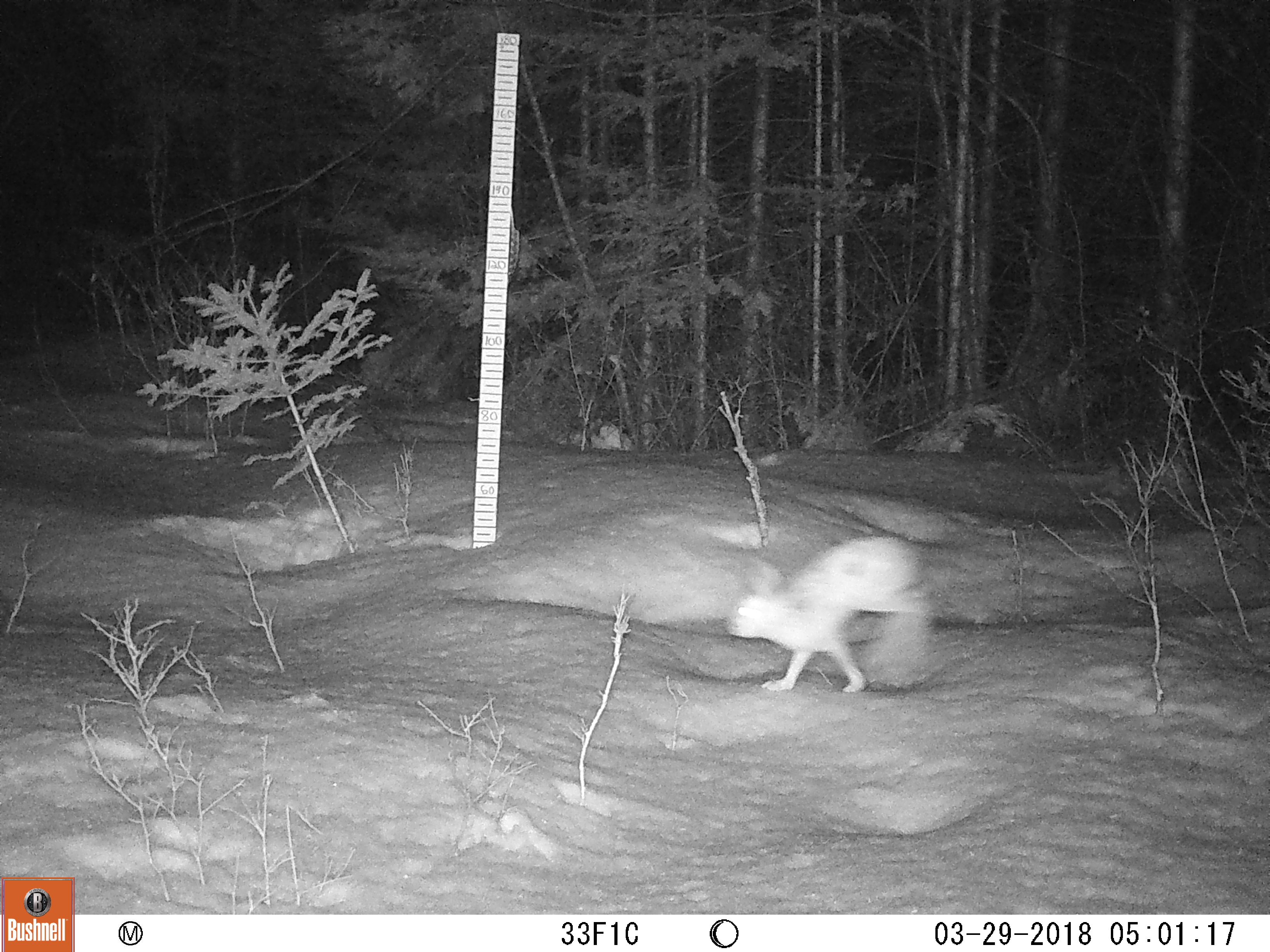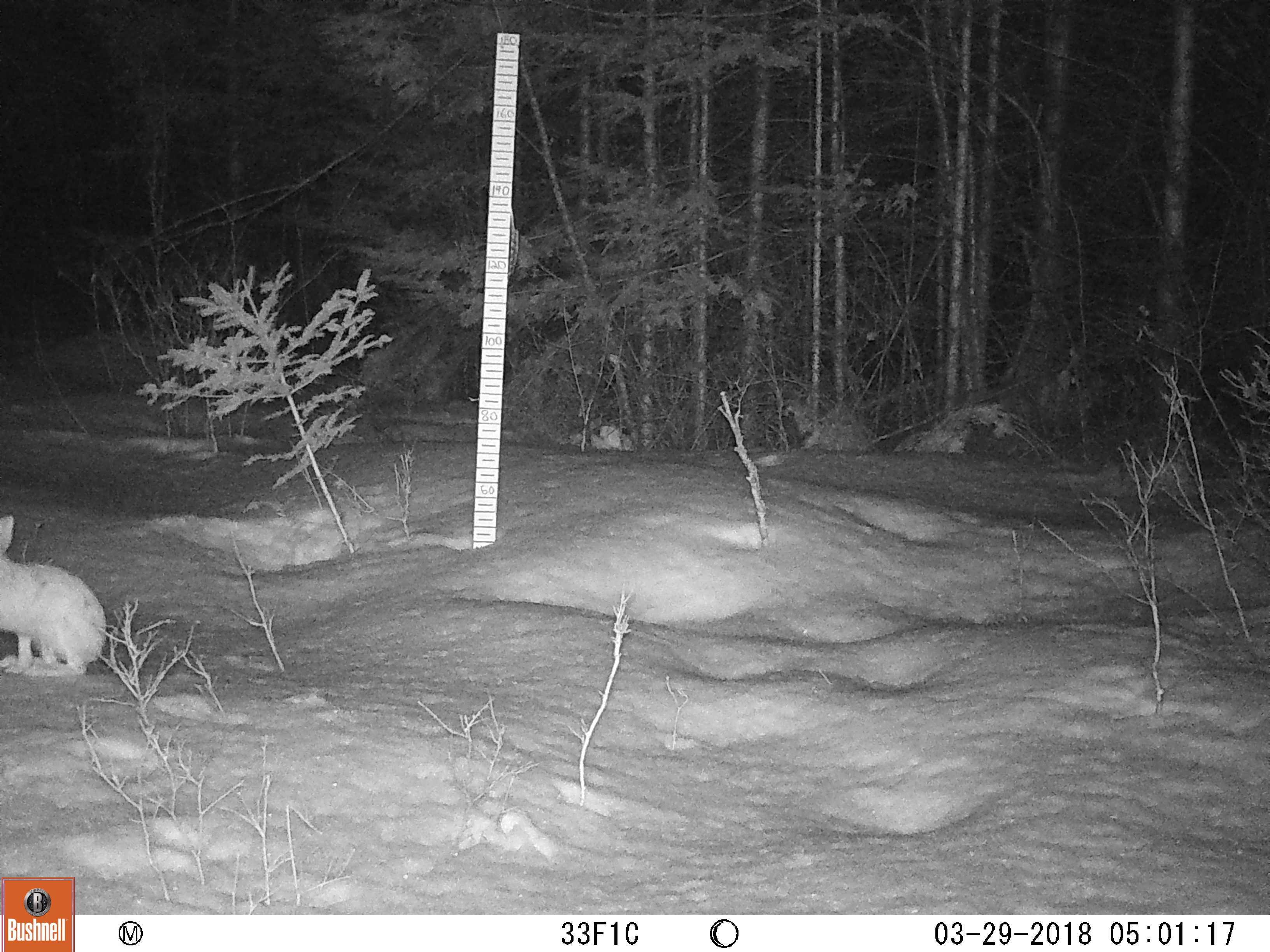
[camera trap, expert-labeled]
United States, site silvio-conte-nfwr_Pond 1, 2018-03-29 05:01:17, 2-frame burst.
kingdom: Animalia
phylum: Chordata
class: Mammalia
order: Lagomorpha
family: Leporidae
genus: Lepus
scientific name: Lepus americanus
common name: snowshoe hare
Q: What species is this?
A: Snowshoe hare (Lepus americanus).